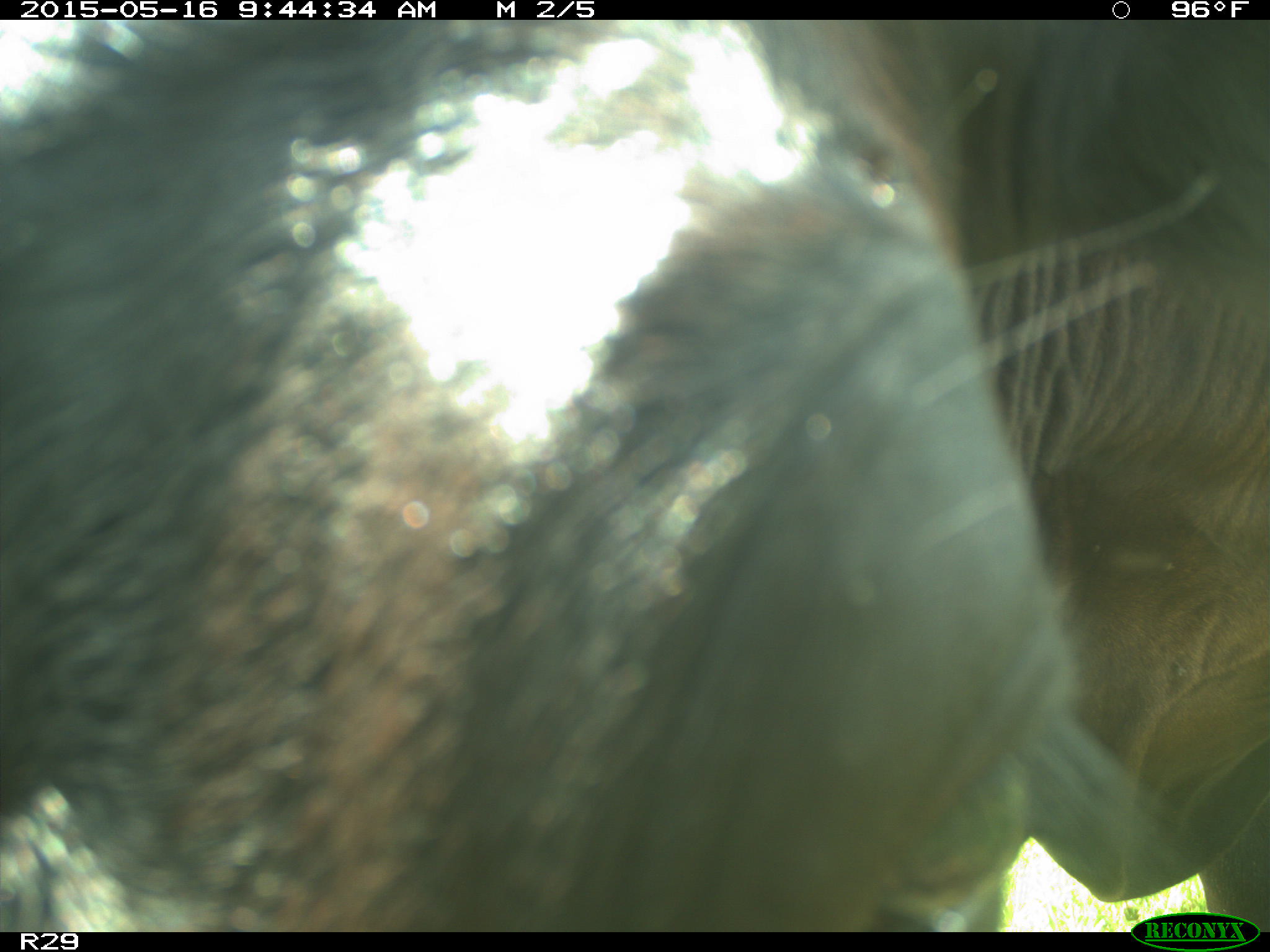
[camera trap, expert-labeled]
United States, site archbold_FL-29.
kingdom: Animalia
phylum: Chordata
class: Mammalia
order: Artiodactyla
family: Bovidae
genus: Bos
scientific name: Bos taurus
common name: domestic cow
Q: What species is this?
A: Bos taurus (domestic cow).